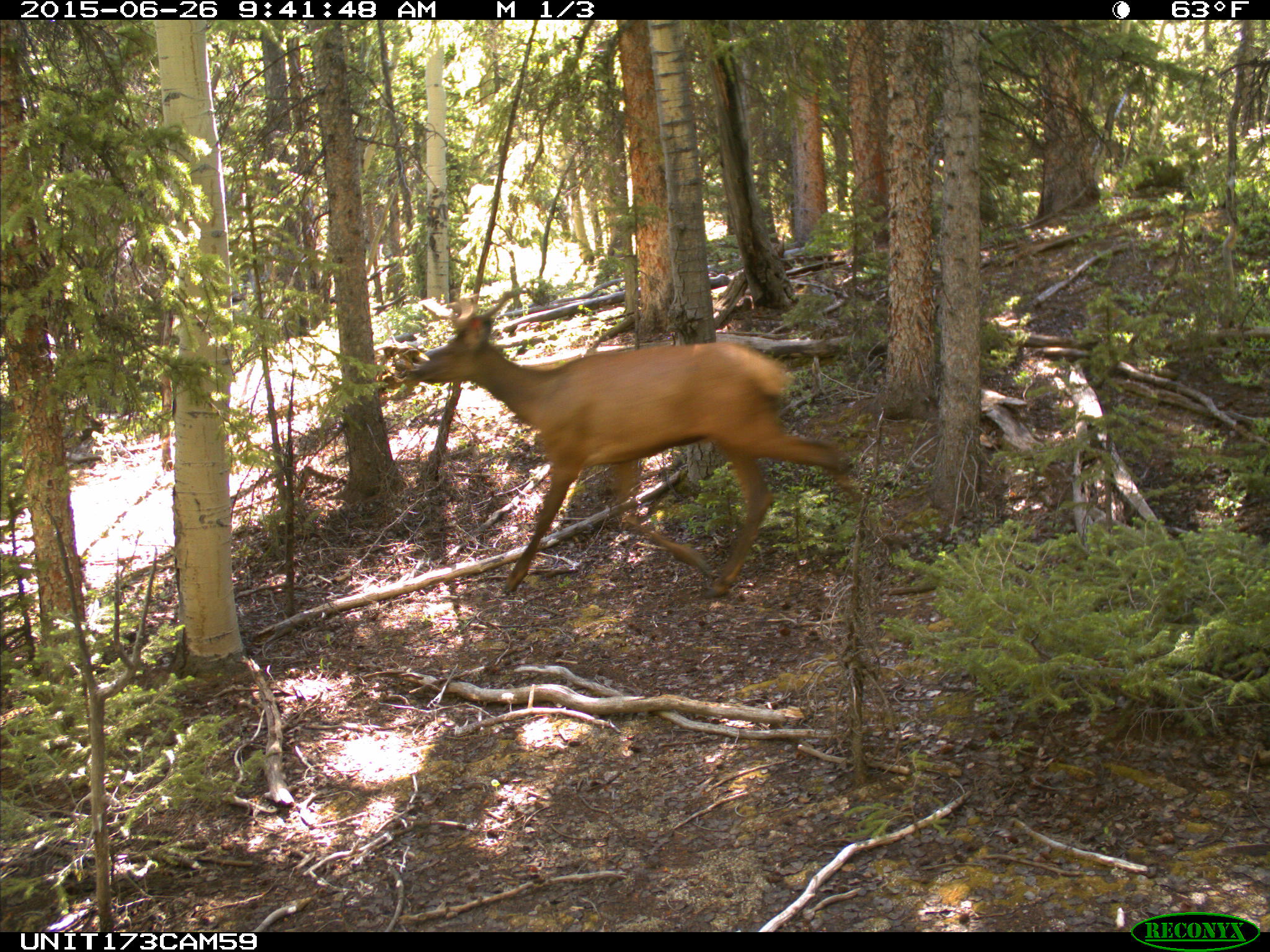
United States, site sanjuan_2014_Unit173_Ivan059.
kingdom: Animalia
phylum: Chordata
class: Mammalia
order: Artiodactyla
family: Cervidae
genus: Cervus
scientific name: Cervus elaphus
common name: red deer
Cervus elaphus (red deer).